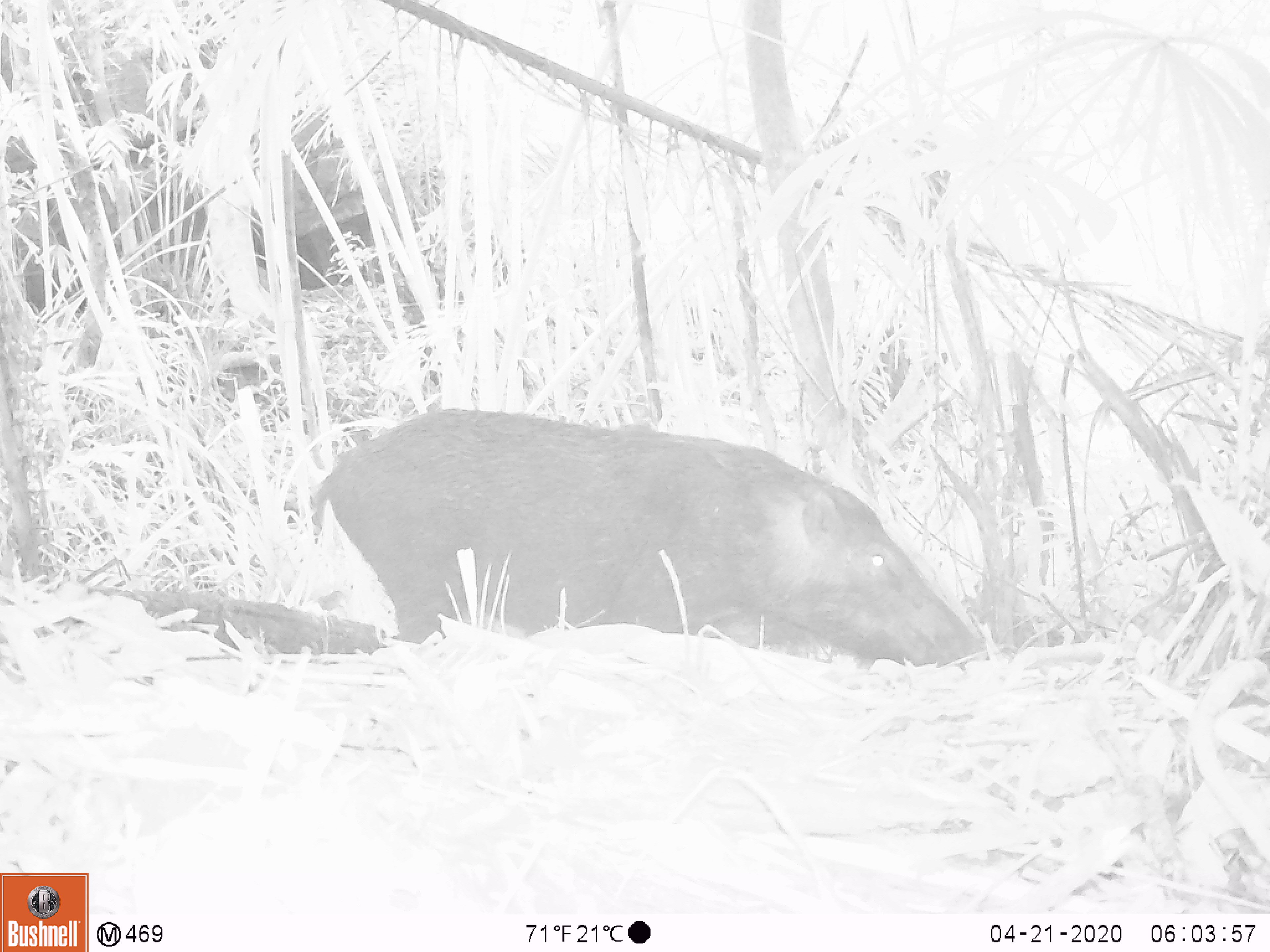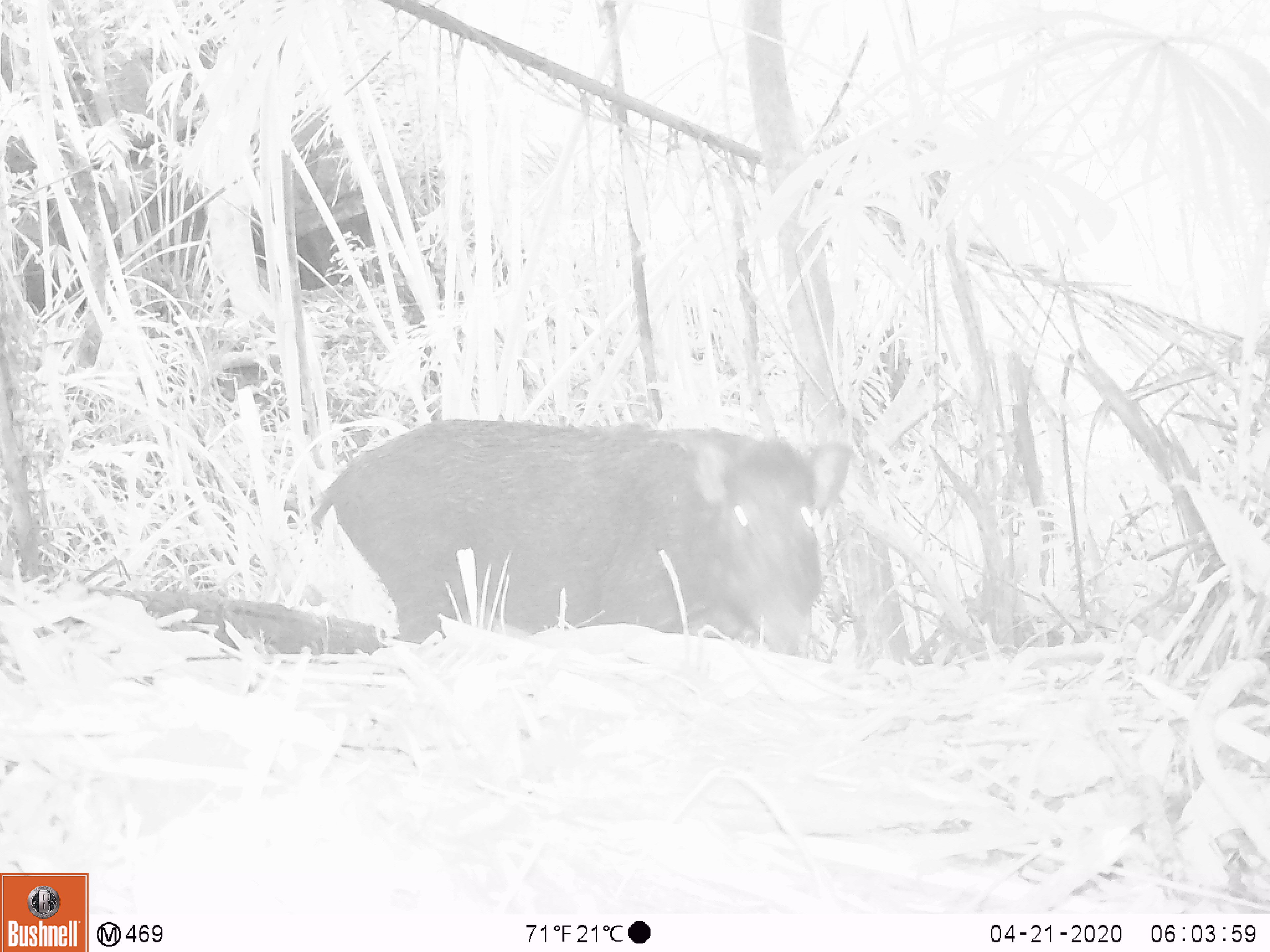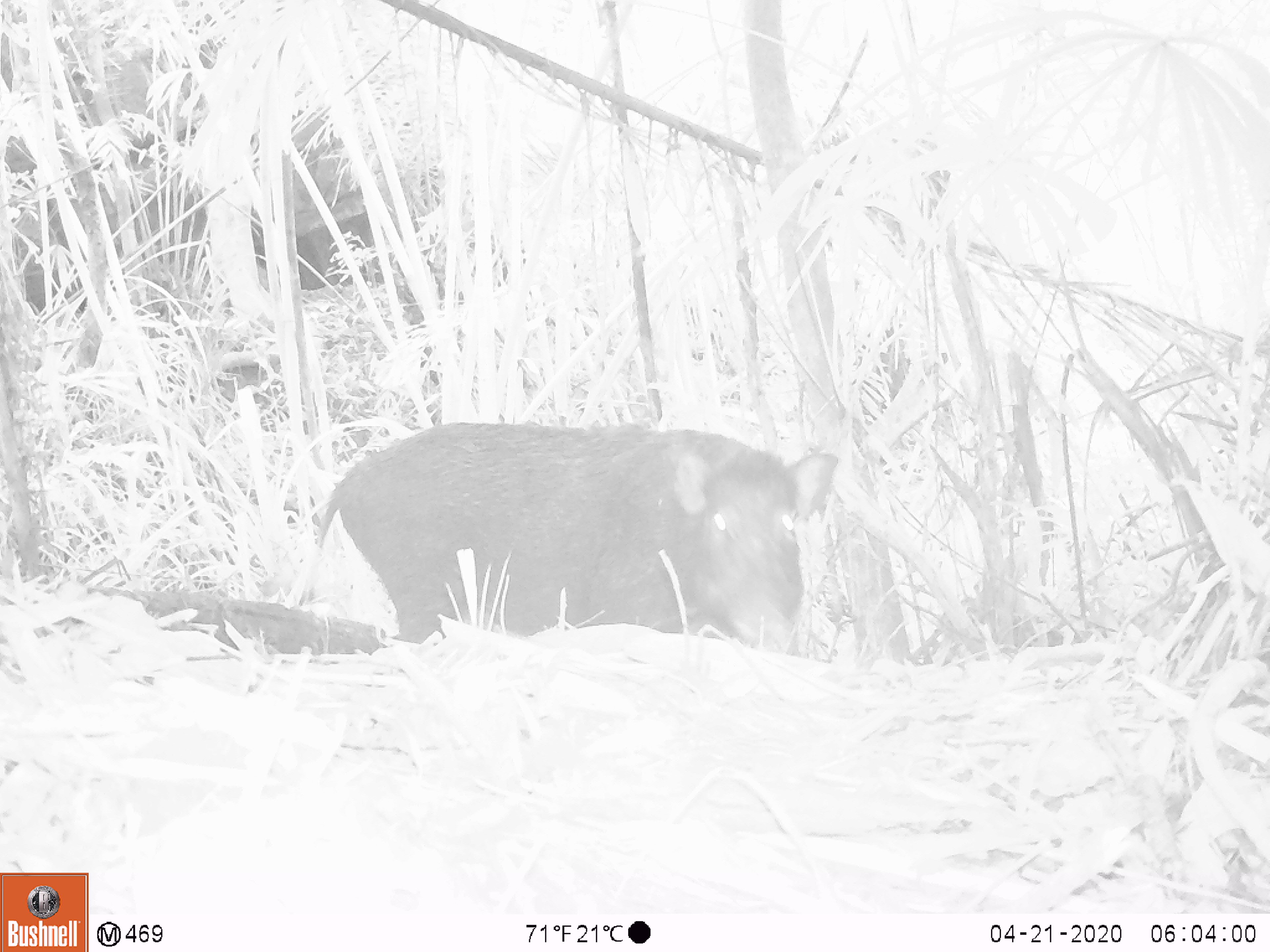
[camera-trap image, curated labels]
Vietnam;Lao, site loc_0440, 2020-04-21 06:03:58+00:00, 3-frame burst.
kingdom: Animalia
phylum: Chordata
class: Mammalia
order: Artiodactyla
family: Suidae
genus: Sus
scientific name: Sus scrofa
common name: eurasian wild pig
Eurasian wild pig (Sus scrofa). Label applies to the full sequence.